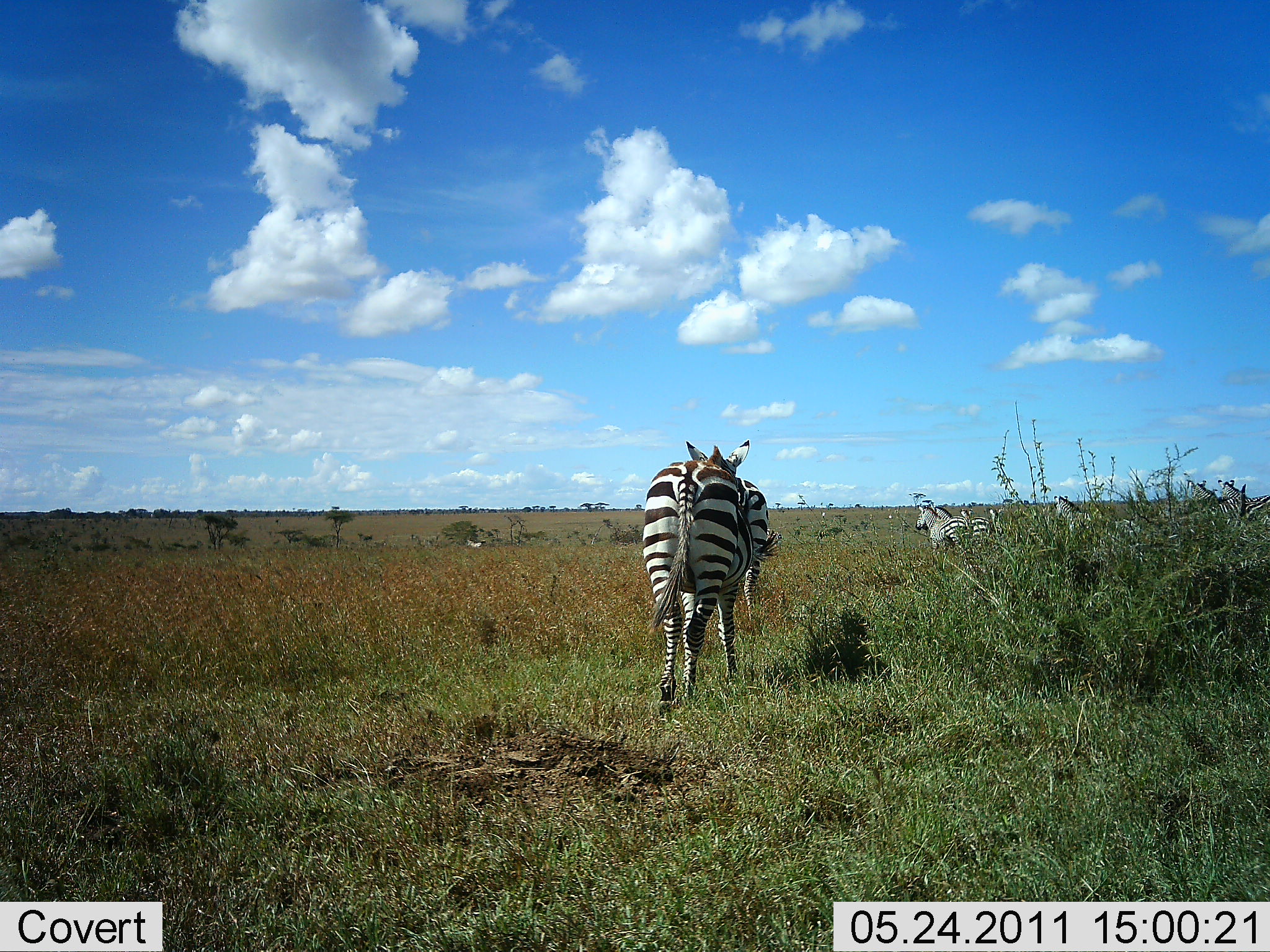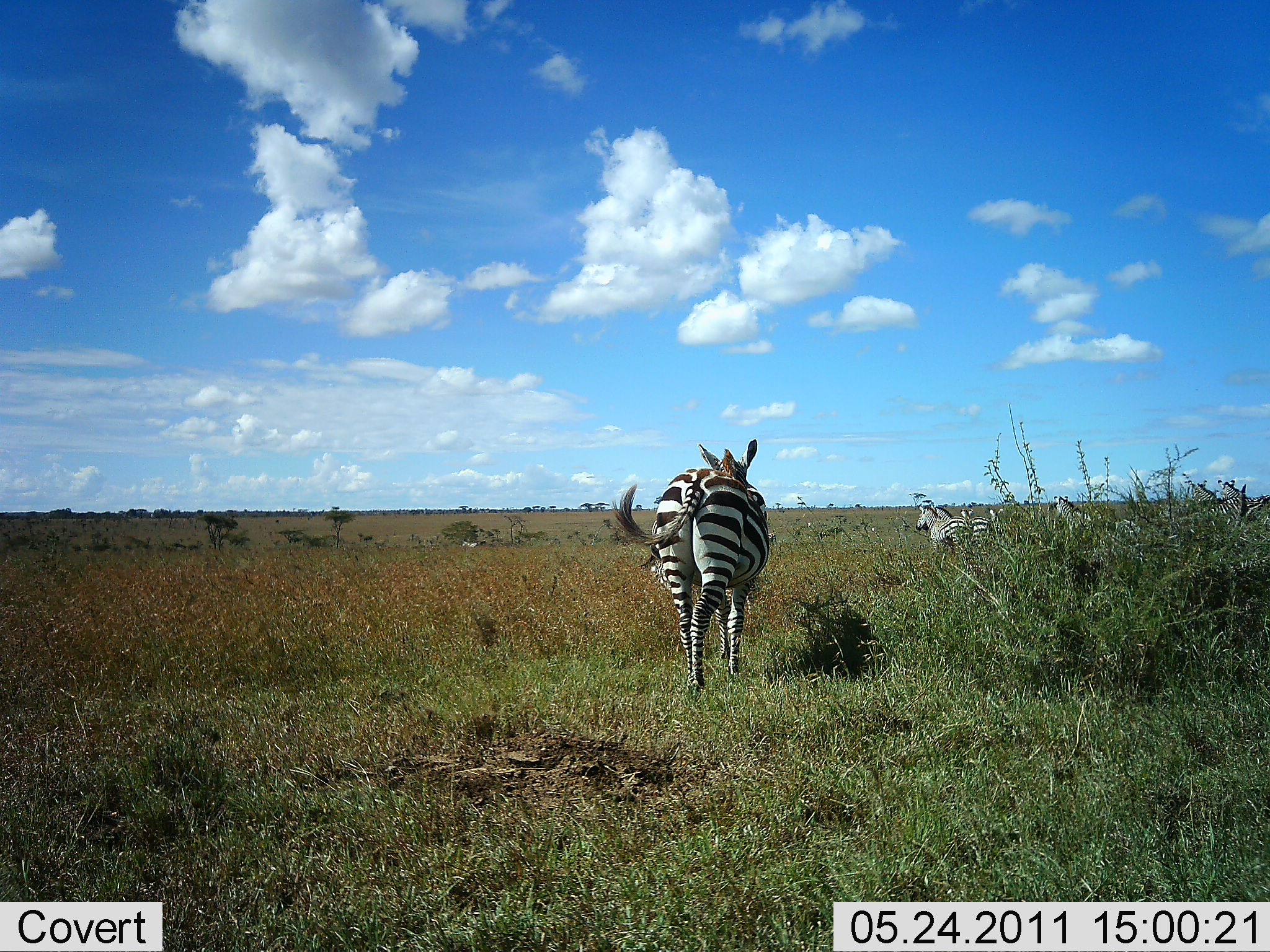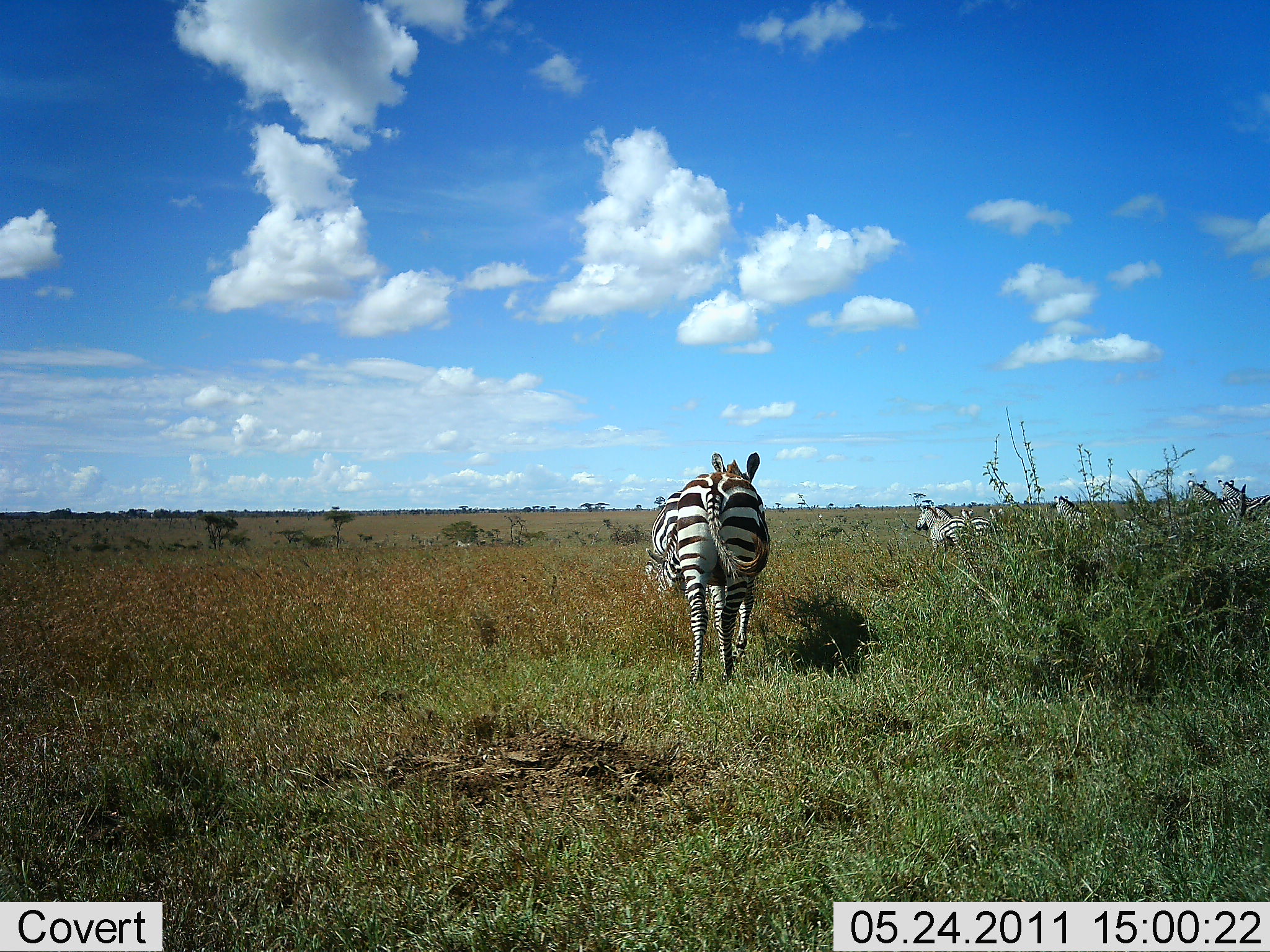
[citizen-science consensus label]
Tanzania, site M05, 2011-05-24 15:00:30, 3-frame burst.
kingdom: Animalia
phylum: Chordata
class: Mammalia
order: Perissodactyla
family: Equidae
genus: Equus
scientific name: Equus quagga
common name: plains zebra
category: zebra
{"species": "zebra (plains zebra) (Equus quagga)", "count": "8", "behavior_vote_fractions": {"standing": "50%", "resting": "0%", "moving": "90%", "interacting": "0%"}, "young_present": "0%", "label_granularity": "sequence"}